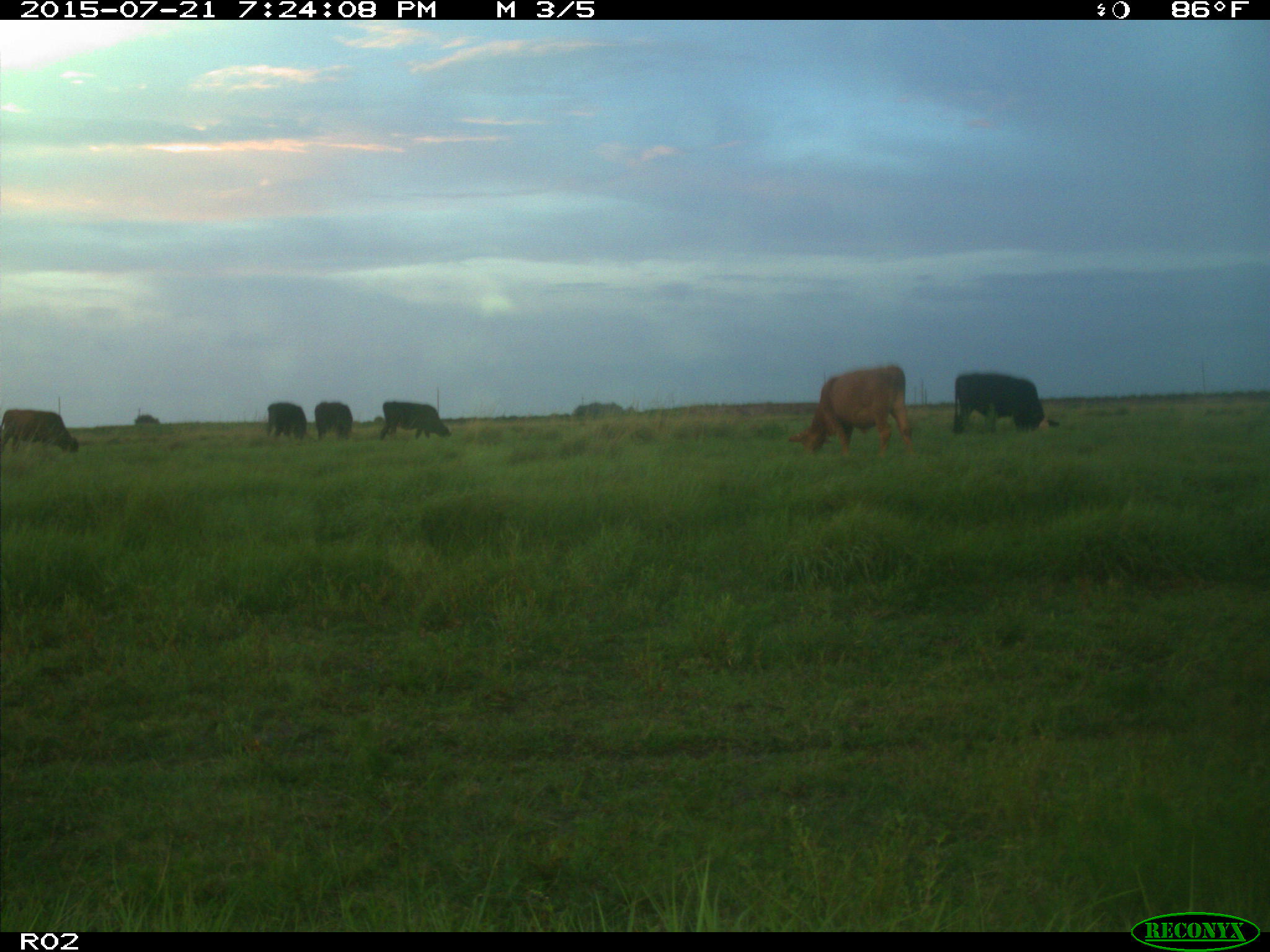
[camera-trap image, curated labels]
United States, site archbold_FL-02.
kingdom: Animalia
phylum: Chordata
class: Mammalia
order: Artiodactyla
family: Bovidae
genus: Bos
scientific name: Bos taurus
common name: domestic cow